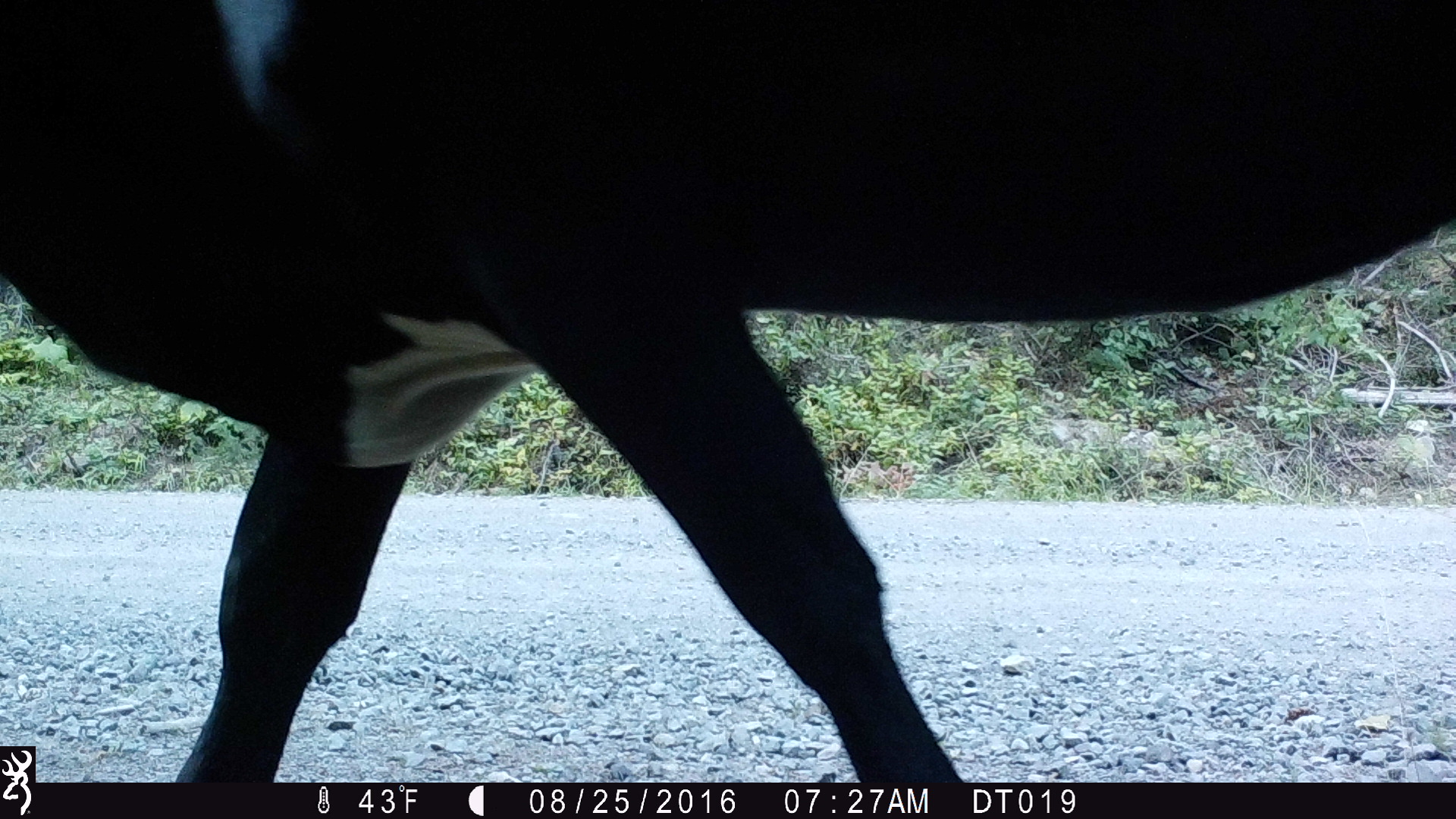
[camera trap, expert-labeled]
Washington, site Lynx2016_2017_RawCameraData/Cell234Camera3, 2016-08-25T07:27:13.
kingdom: Animalia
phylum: Chordata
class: Mammalia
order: Artiodactyla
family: Bovidae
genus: Bos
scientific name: Bos taurus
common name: domestic cattle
Domestic cattle (Bos taurus). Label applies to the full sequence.